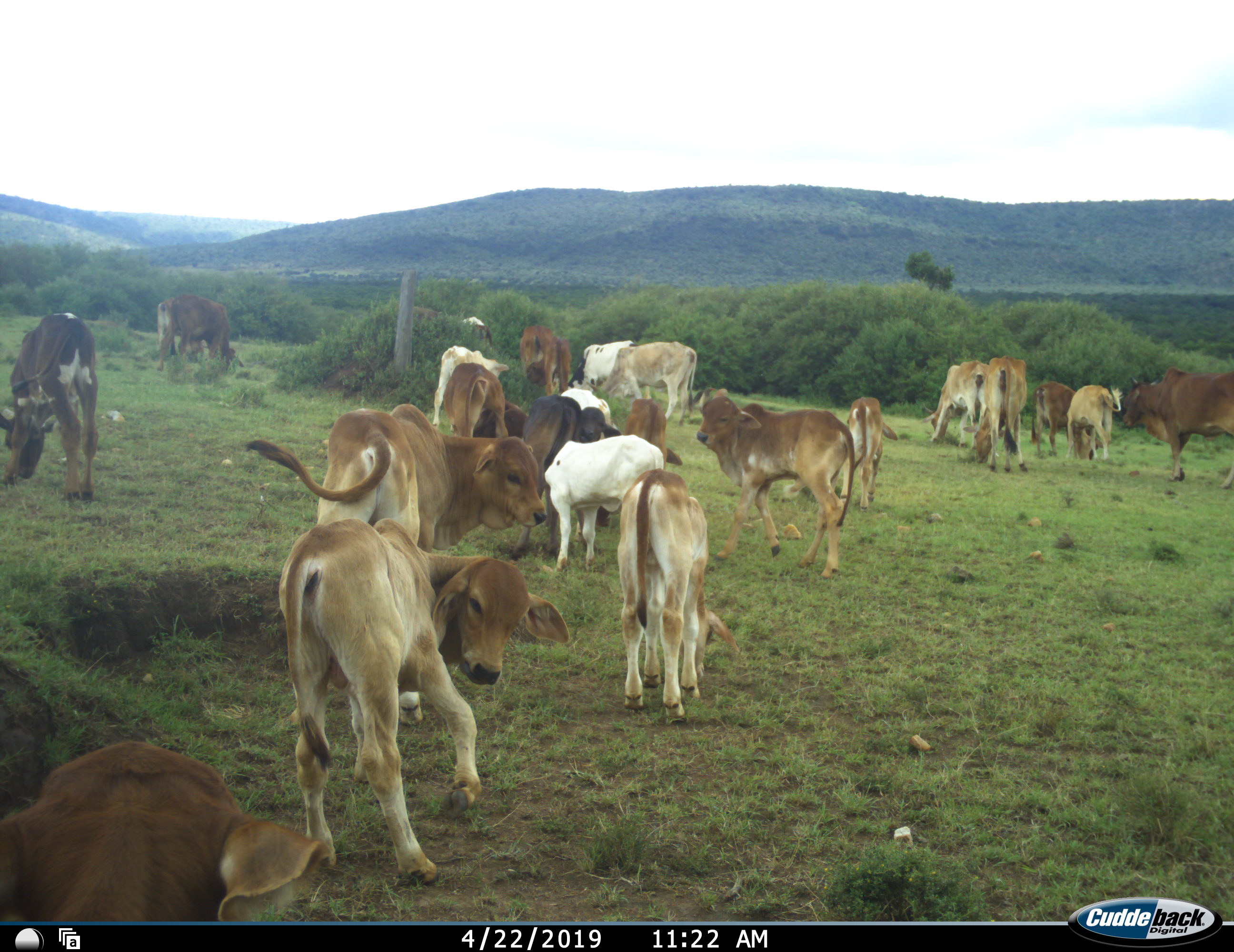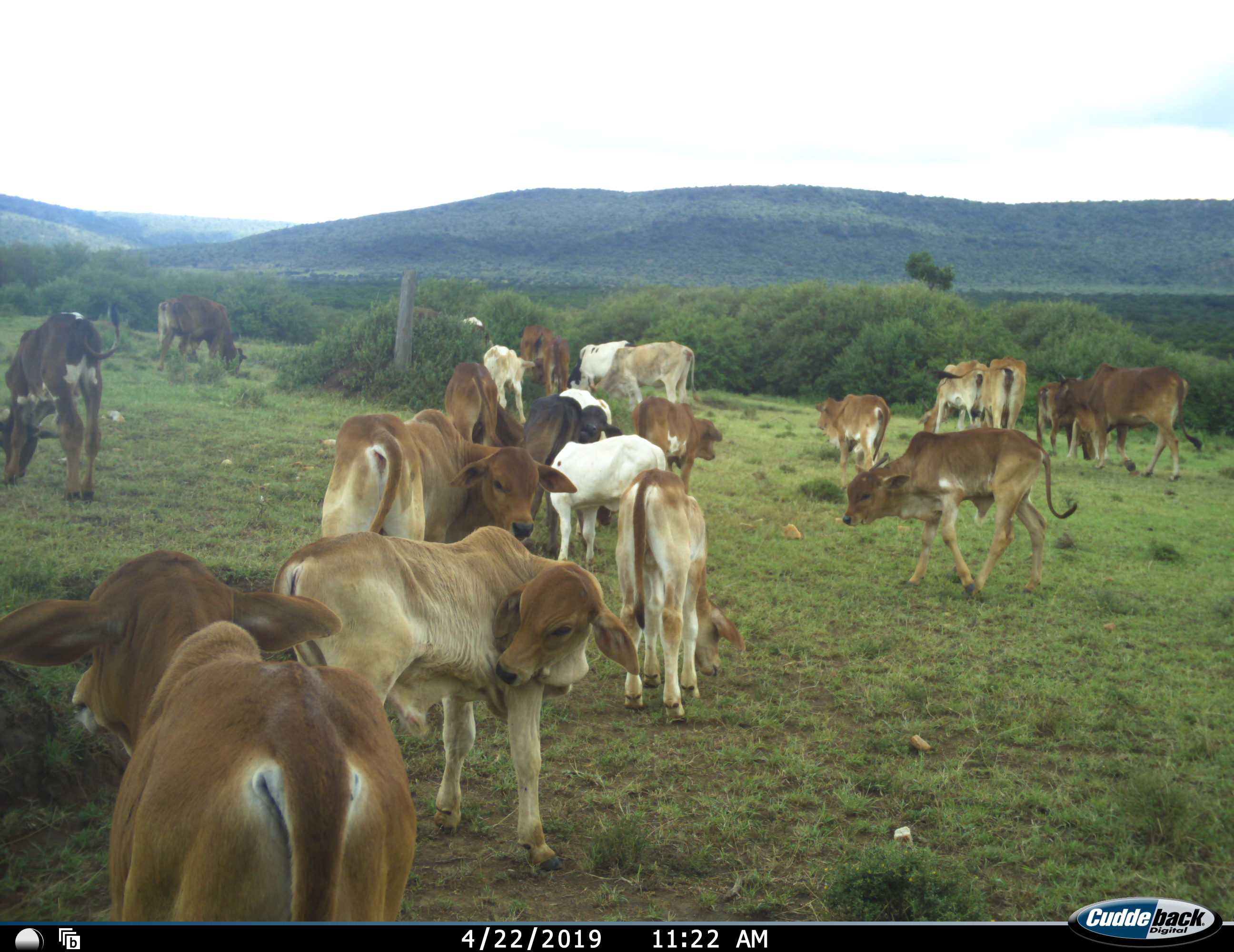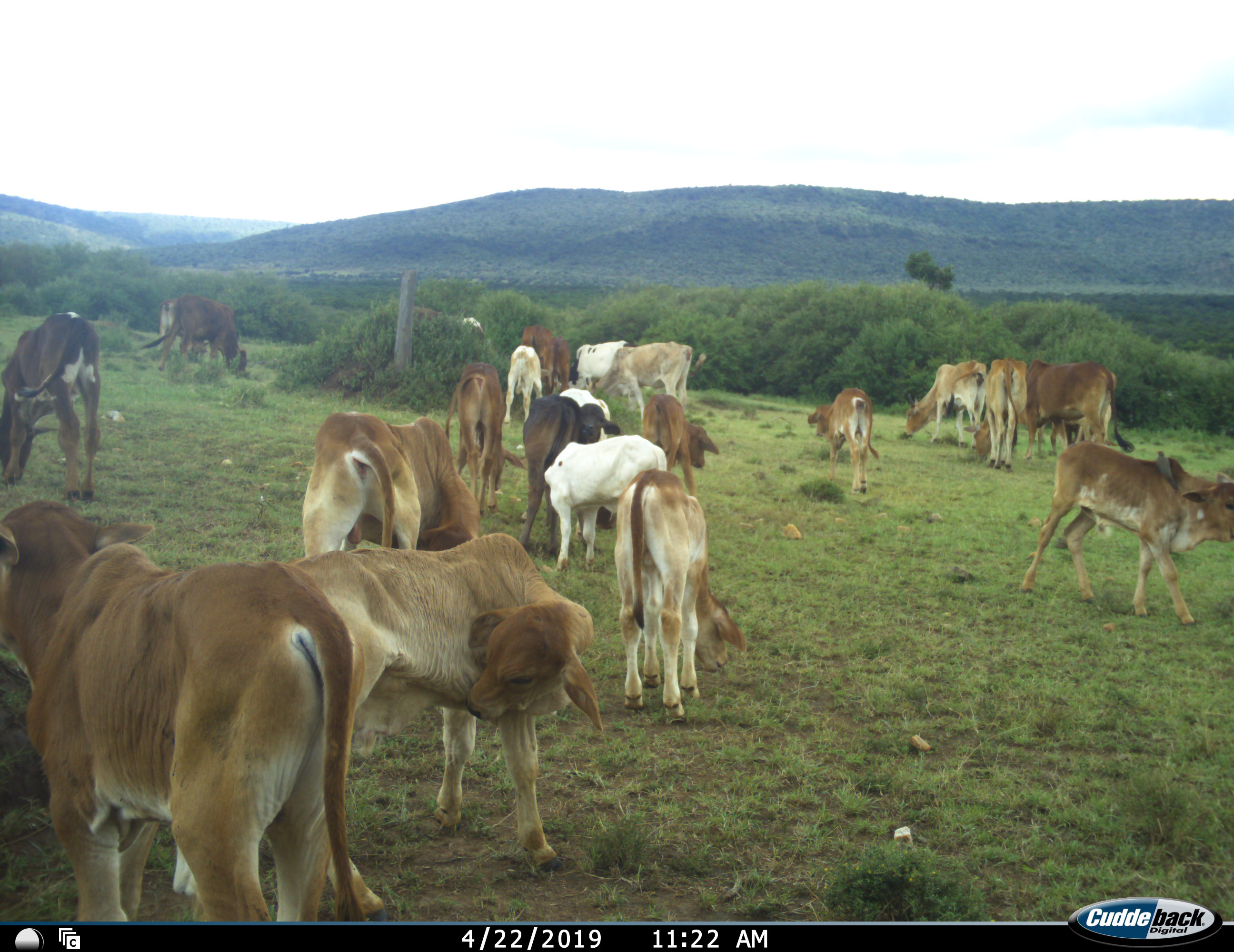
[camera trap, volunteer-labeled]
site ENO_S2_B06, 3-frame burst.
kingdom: Animalia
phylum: Chordata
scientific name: Vertebrata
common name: domestic animal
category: domesticanimal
Domesticanimal (domestic animal) (Vertebrata), count 11-50. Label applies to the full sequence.